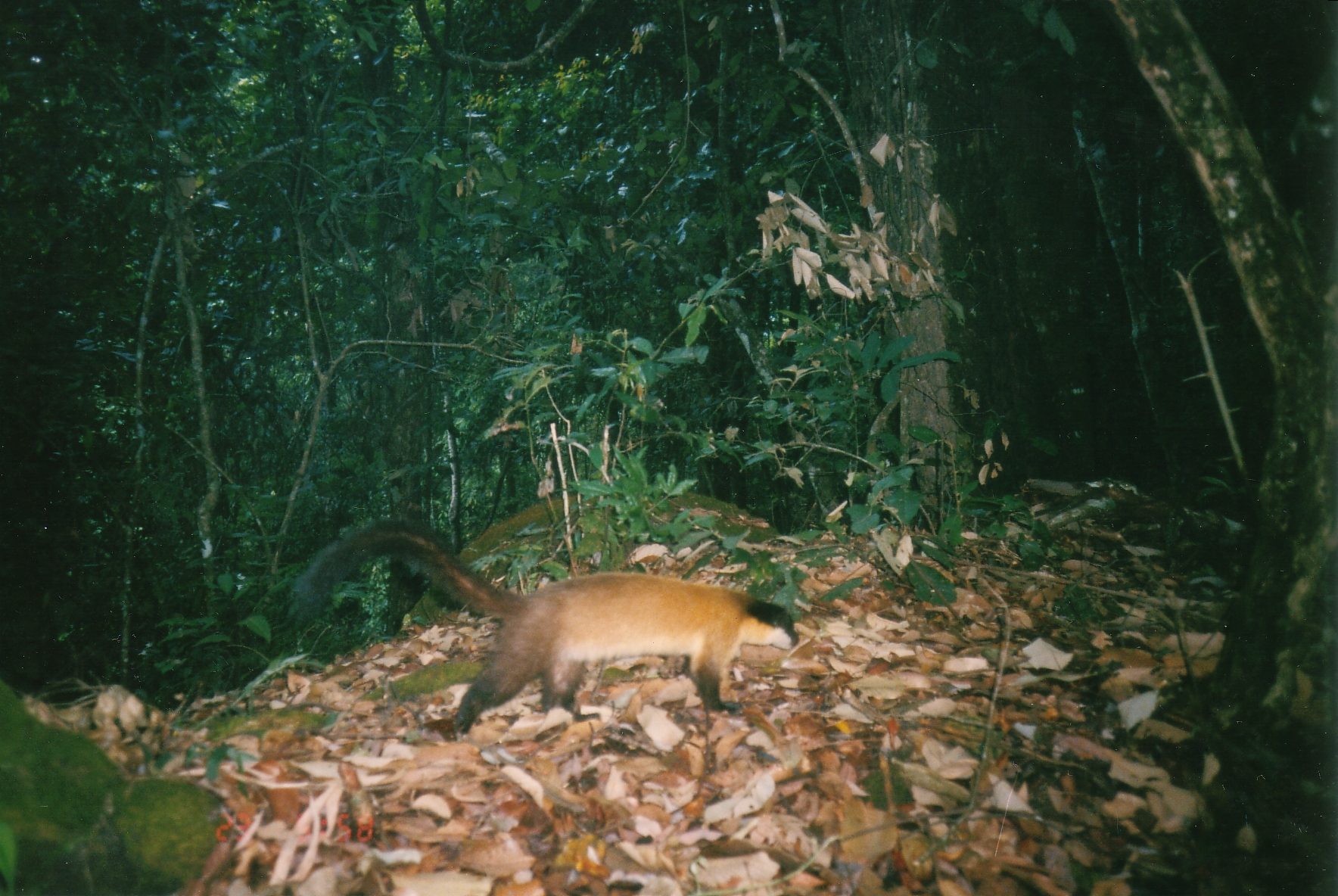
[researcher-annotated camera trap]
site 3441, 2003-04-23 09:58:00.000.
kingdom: Animalia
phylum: Chordata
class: Mammalia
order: Carnivora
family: Mustelidae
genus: Martes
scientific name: Martes flavigula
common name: yellow-throated marten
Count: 1.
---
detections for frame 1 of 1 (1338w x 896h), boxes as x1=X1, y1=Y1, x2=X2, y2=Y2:
martes flavigula: x1=292, y1=513, x2=800, y2=741